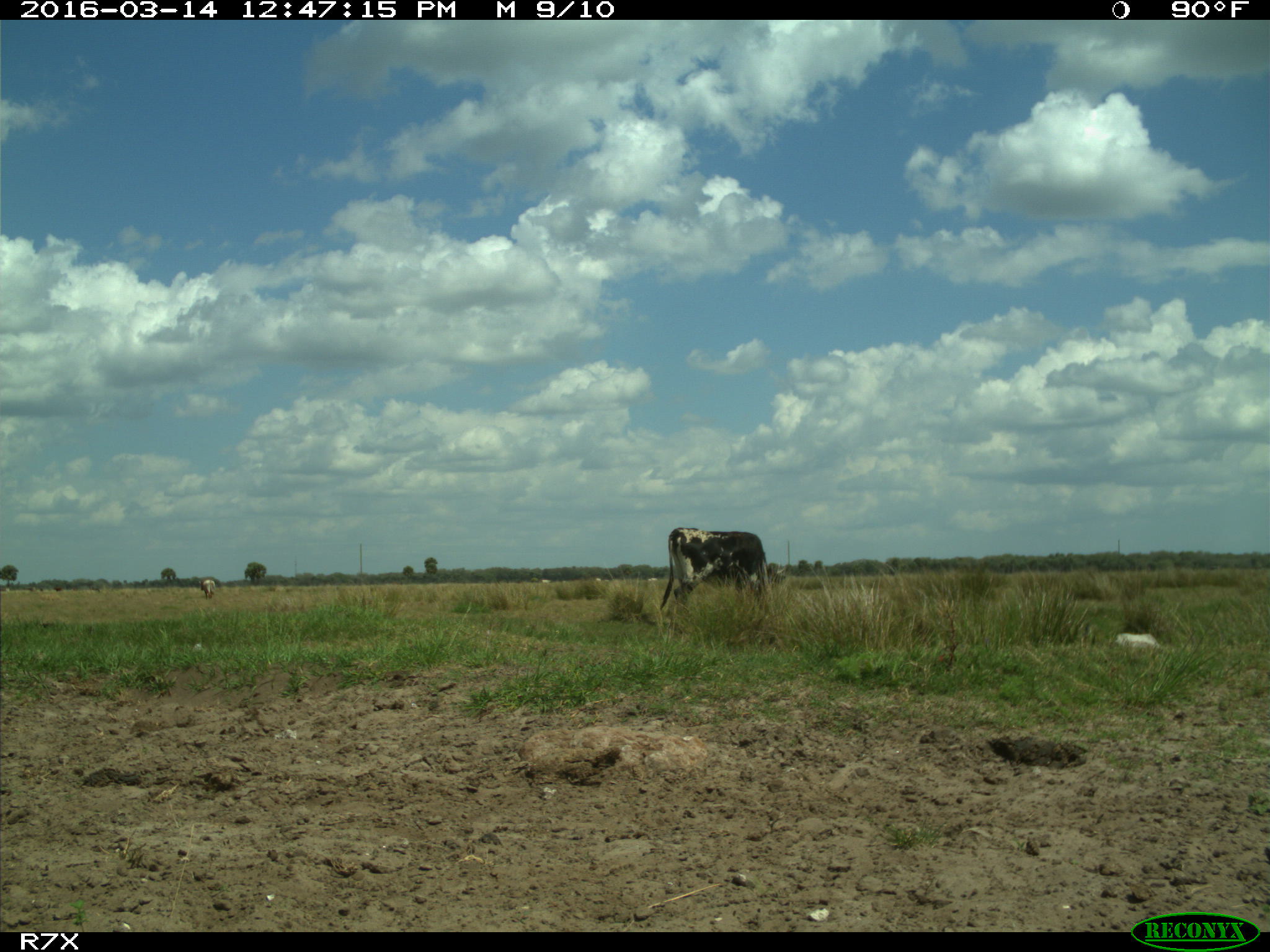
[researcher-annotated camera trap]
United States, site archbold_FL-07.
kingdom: Animalia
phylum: Chordata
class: Mammalia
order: Artiodactyla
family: Bovidae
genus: Bos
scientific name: Bos taurus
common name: domestic cow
Bos taurus (domestic cow).